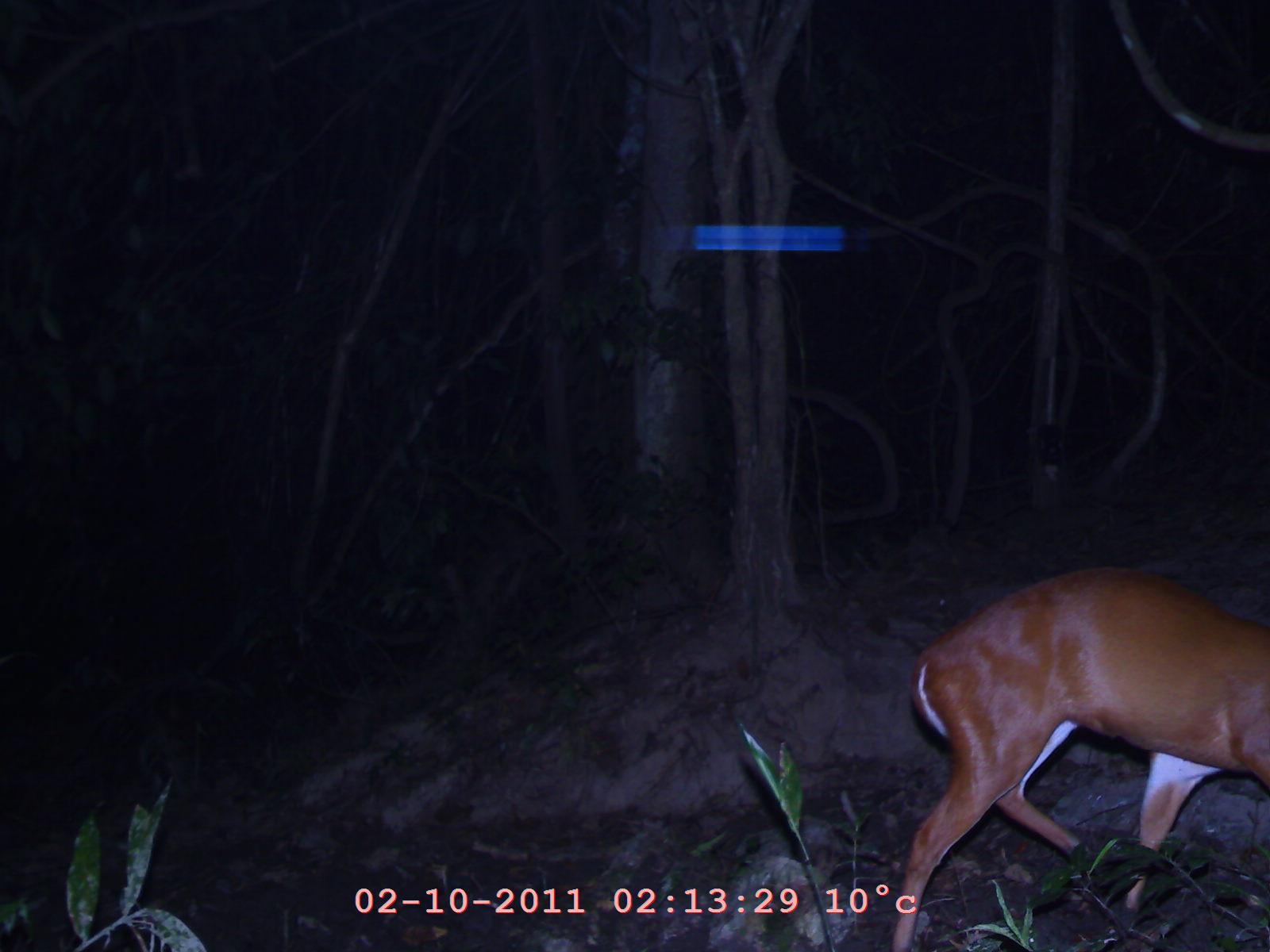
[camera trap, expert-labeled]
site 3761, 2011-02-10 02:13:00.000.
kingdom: Animalia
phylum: Chordata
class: Mammalia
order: Artiodactyla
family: Cervidae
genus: Muntiacus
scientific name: Muntiacus muntjak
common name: southern red muntjac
Muntiacus muntjak (southern red muntjac), count 1, age adult.